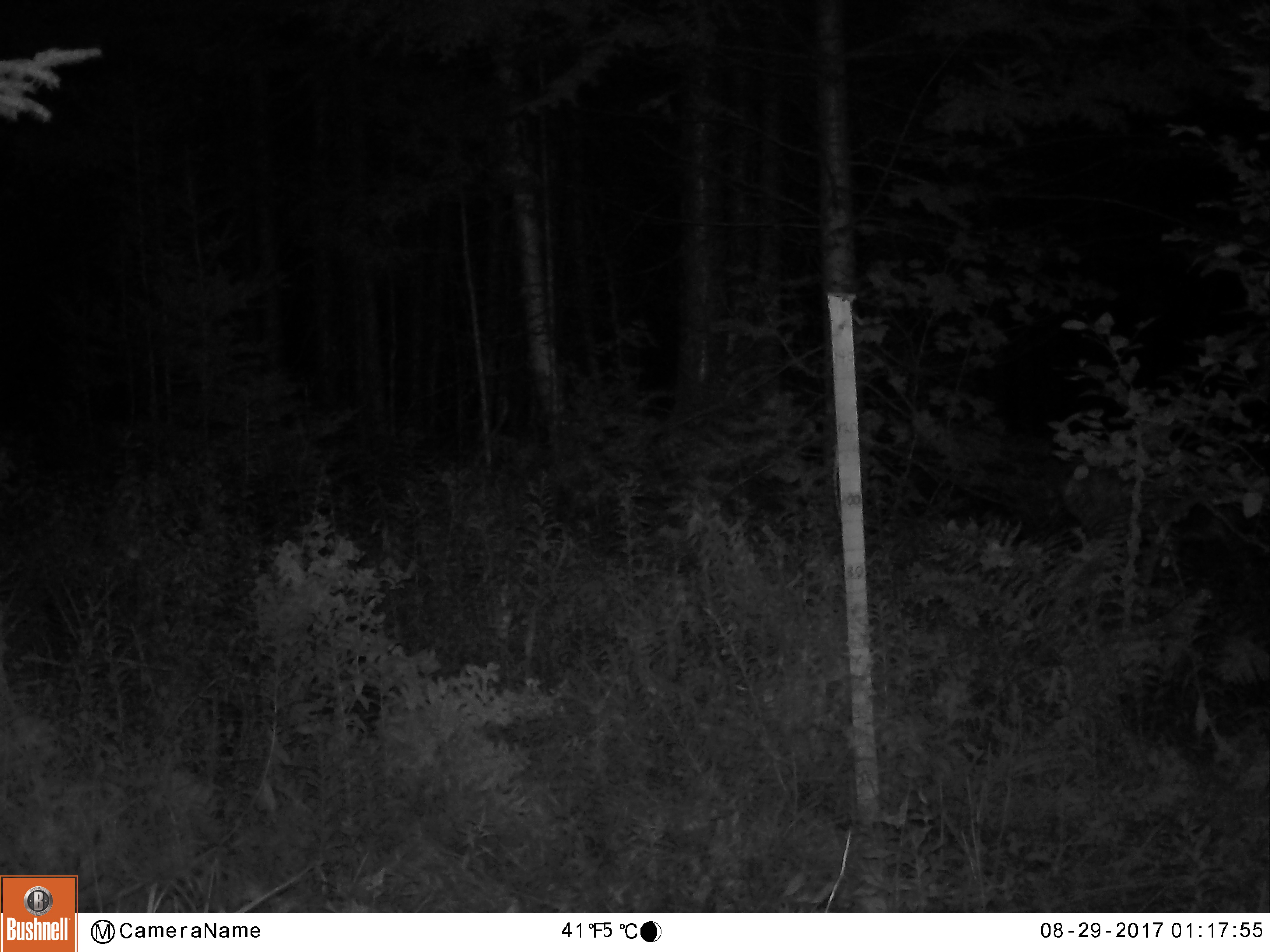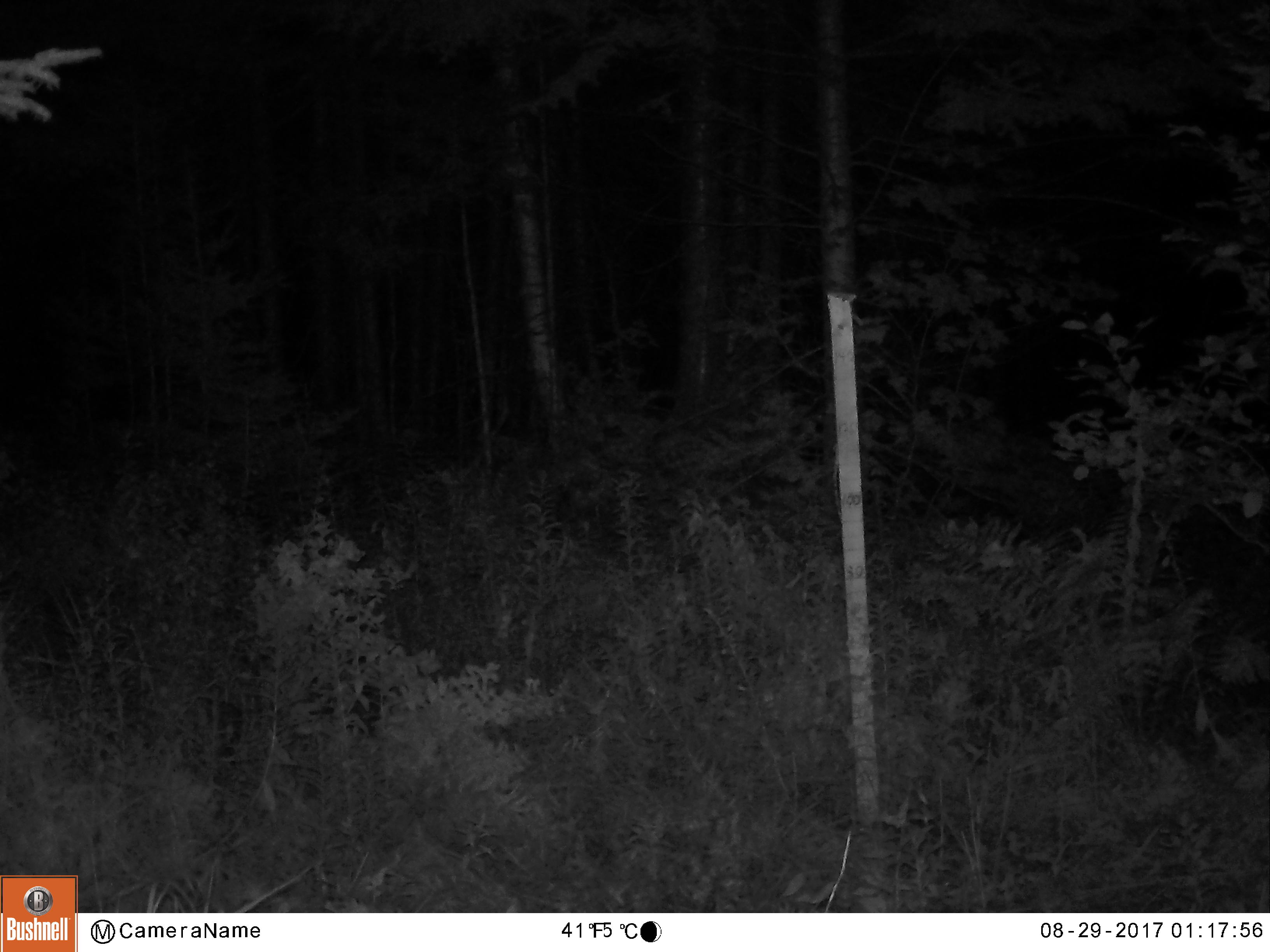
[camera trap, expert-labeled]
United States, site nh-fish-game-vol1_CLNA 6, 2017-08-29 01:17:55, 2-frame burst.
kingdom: Animalia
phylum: Chordata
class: Mammalia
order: Artiodactyla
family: Cervidae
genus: Odocoileus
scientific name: Odocoileus virginianus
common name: white-tailed deer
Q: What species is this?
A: White-tailed deer (Odocoileus virginianus).